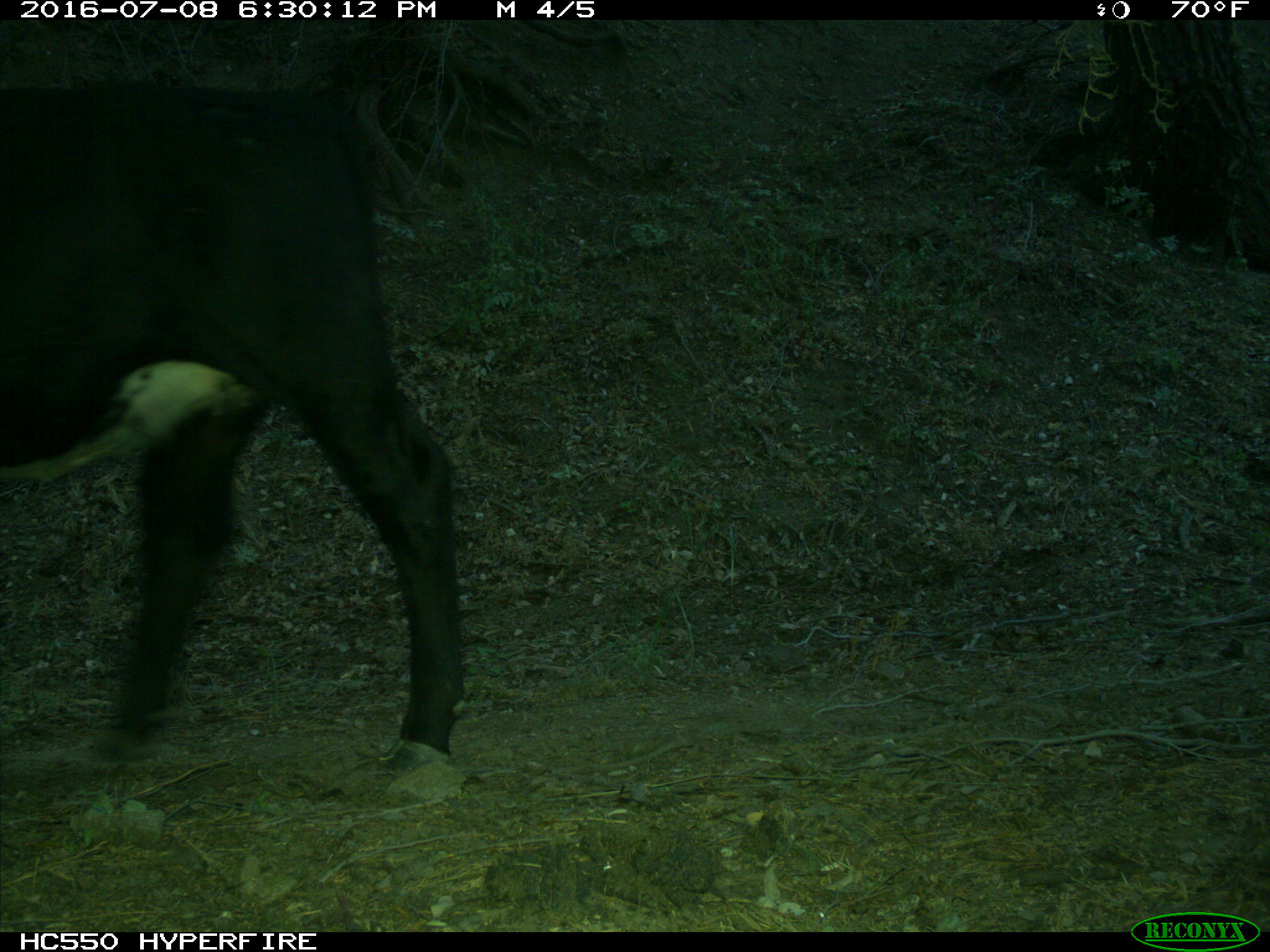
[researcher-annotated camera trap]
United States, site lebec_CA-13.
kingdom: Animalia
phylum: Chordata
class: Mammalia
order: Artiodactyla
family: Bovidae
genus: Bos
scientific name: Bos taurus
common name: domestic cow